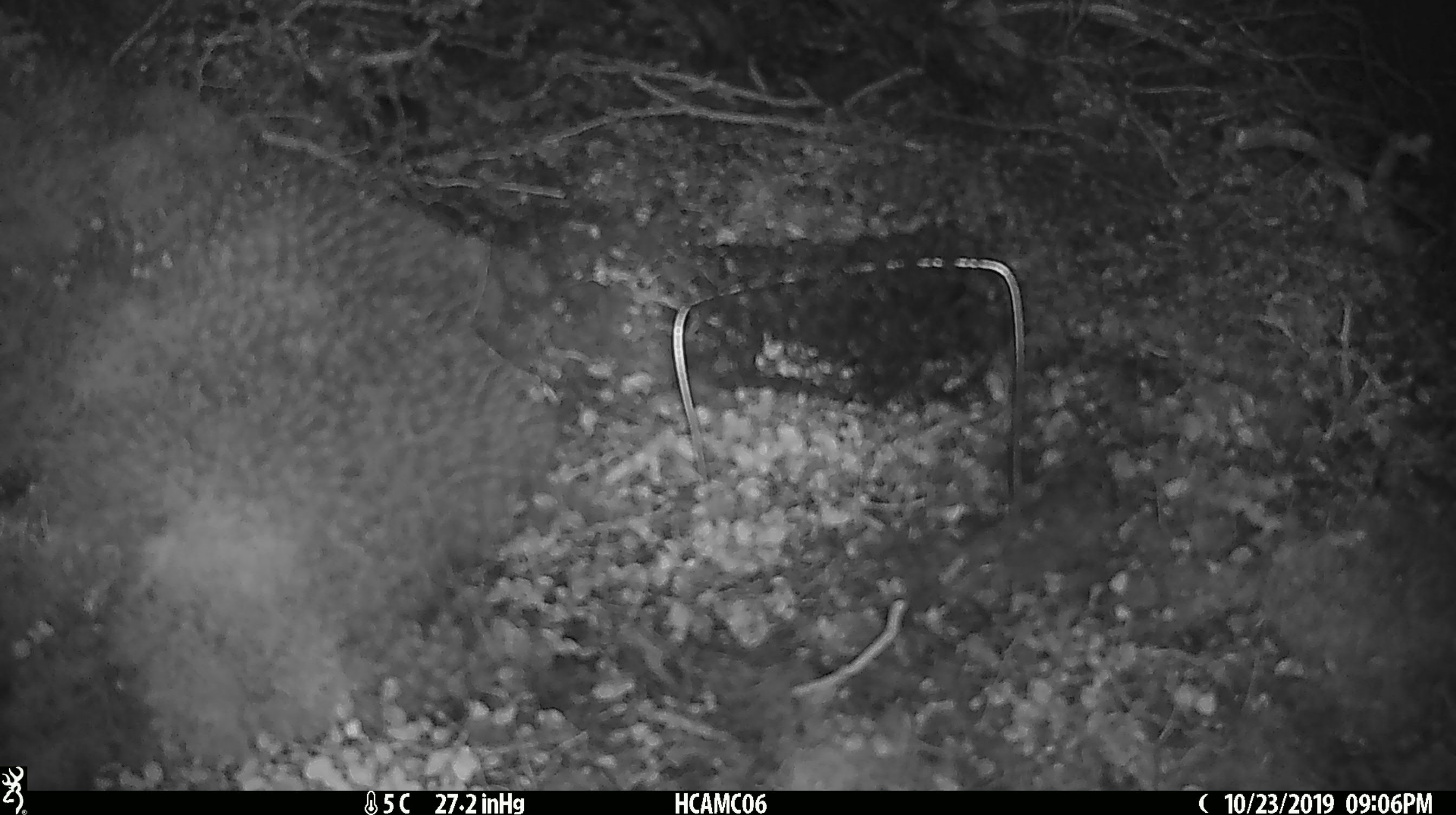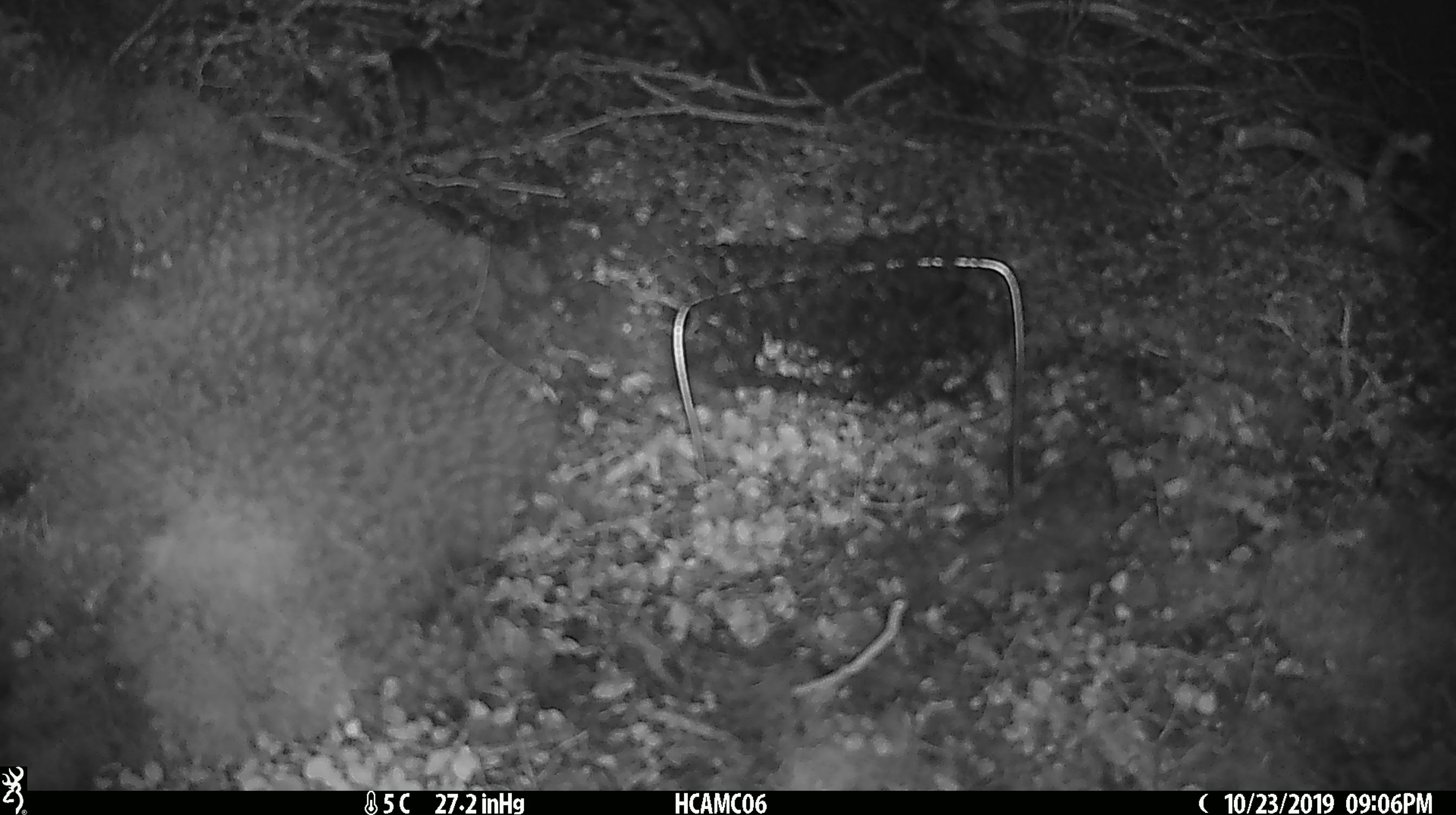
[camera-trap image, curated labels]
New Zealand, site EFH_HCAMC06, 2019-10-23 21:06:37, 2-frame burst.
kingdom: Animalia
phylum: Chordata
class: Mammalia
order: Rodentia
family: Muridae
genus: Mus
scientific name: Mus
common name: mouse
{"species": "mouse (Mus)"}